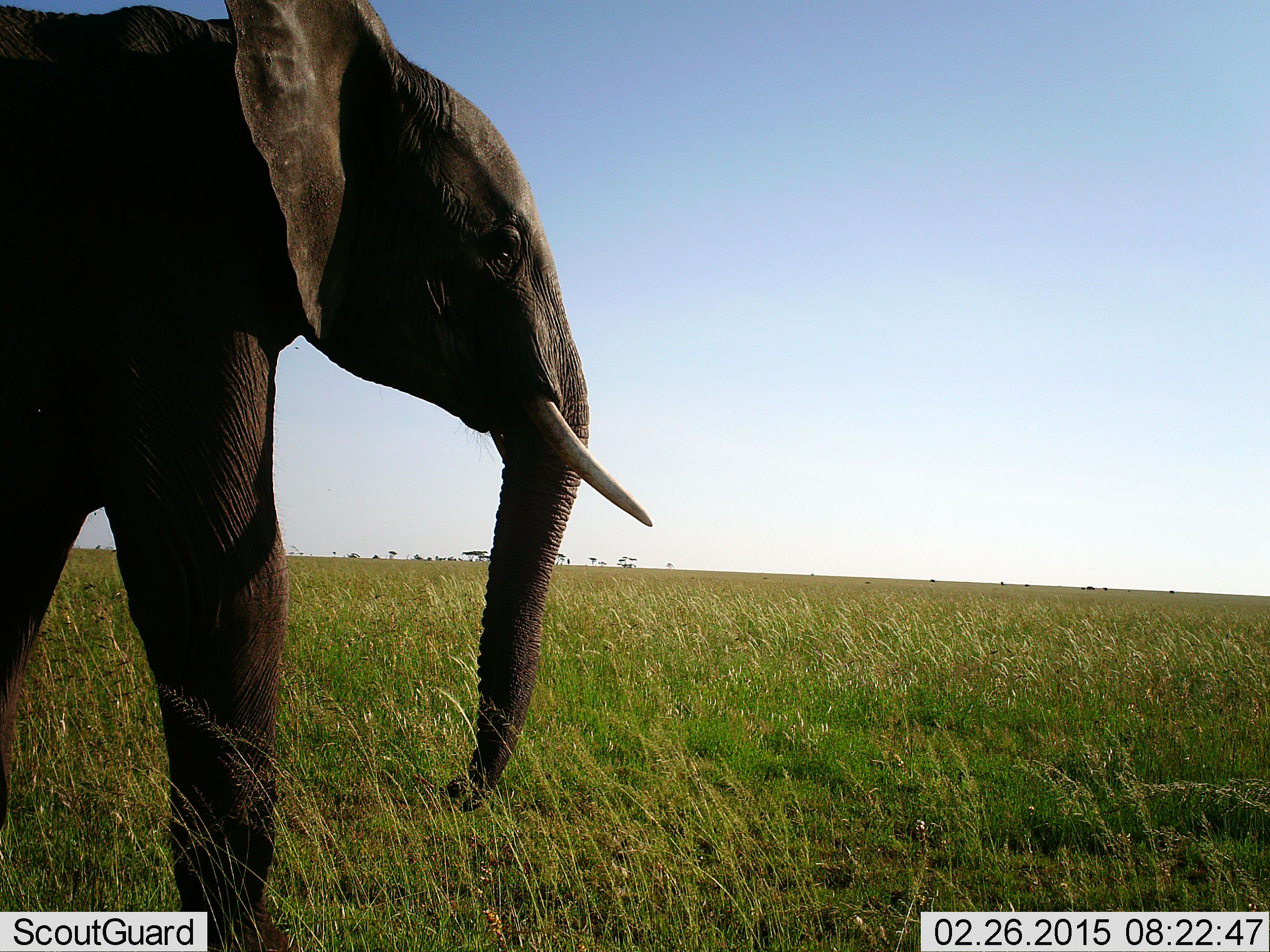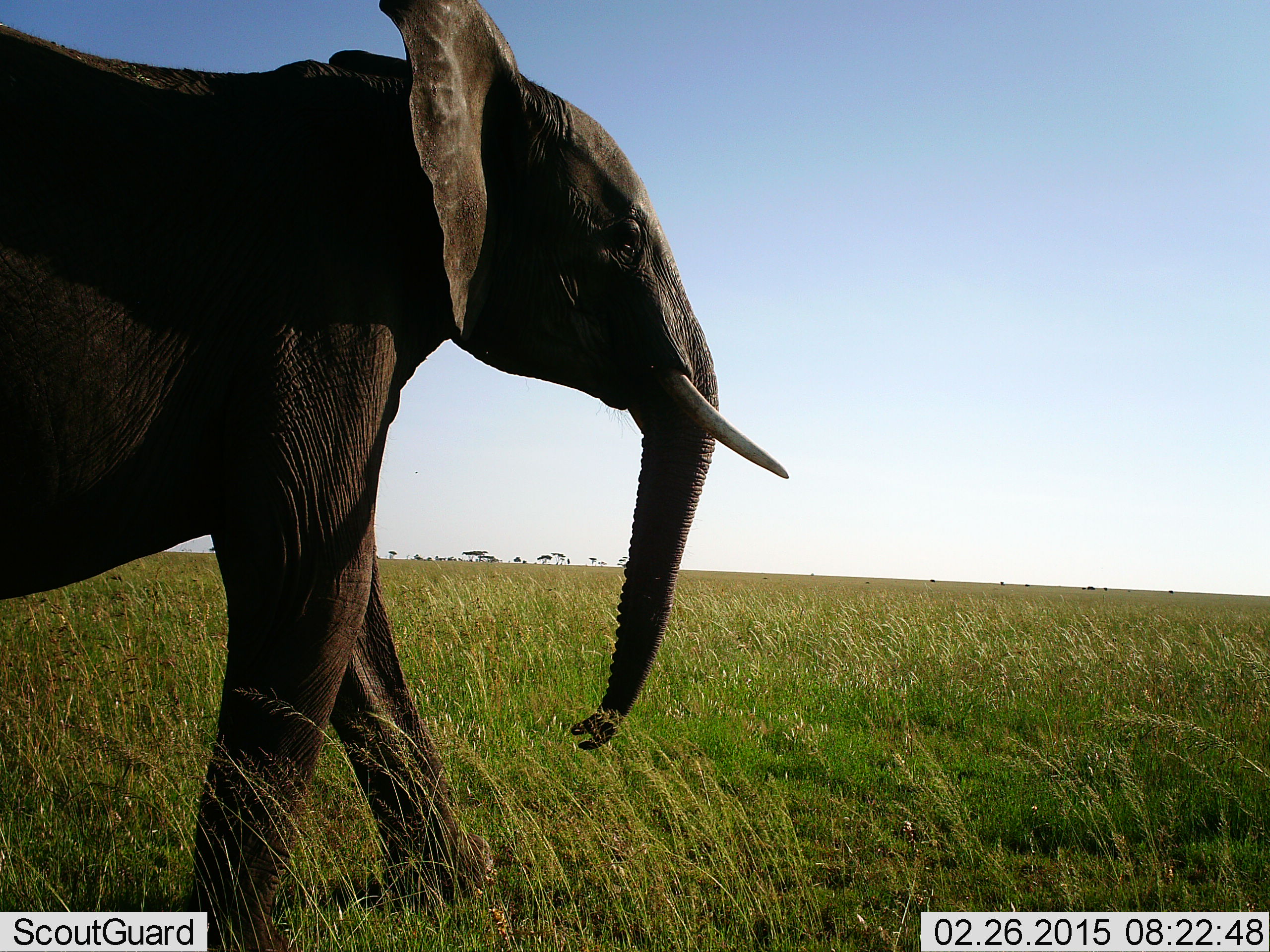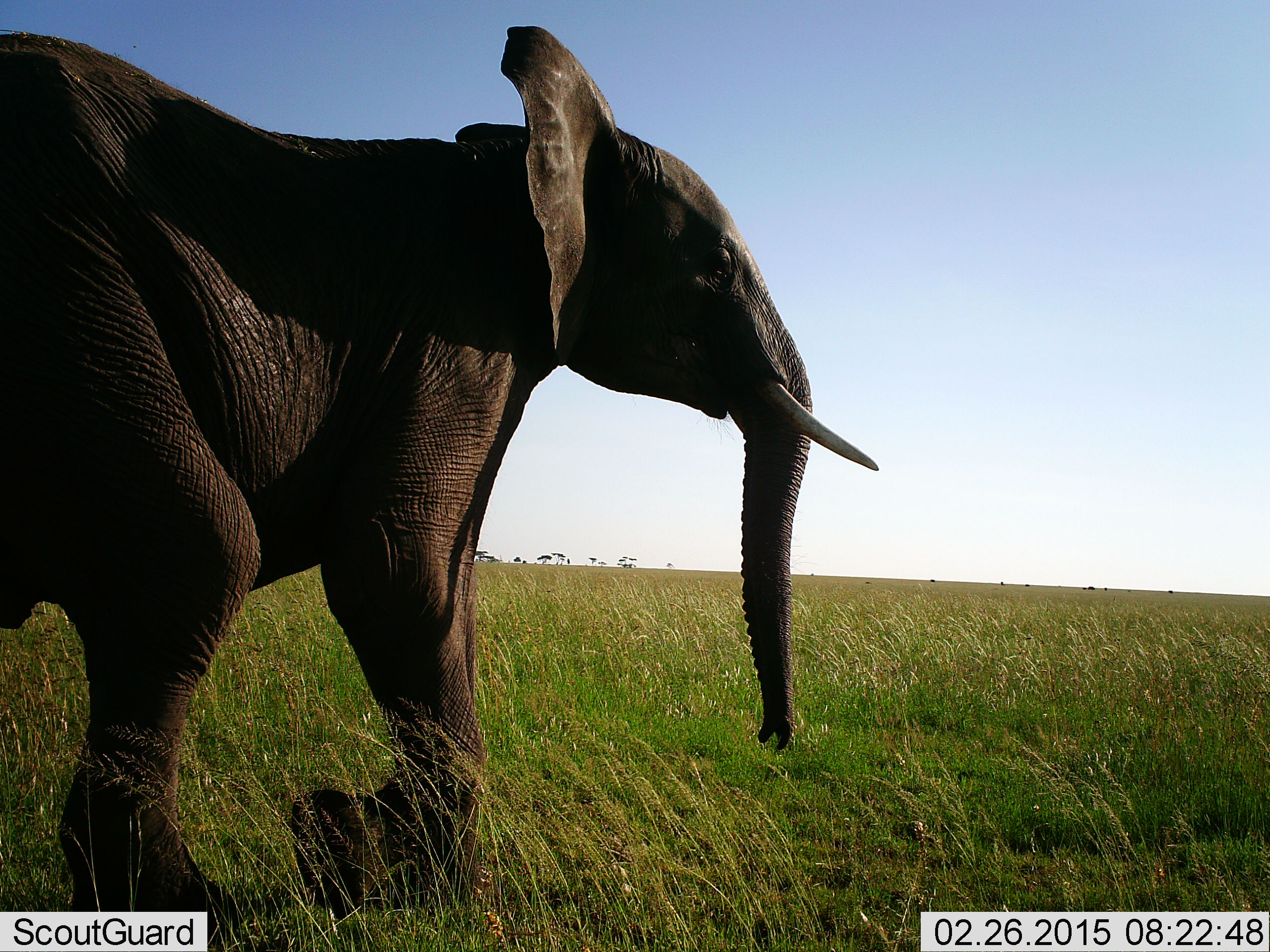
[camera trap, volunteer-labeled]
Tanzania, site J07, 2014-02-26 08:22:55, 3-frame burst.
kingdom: Animalia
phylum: Chordata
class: Mammalia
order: Proboscidea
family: Elephantidae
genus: Loxodonta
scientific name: Loxodonta africana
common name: african bush elephant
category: elephant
Elephant (african bush elephant) (Loxodonta africana), count 1. Behavior (volunteer vote fractions): standing 0%, resting 0%, moving 100%, interacting 0%. Young present (vote fraction): 0%. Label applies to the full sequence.